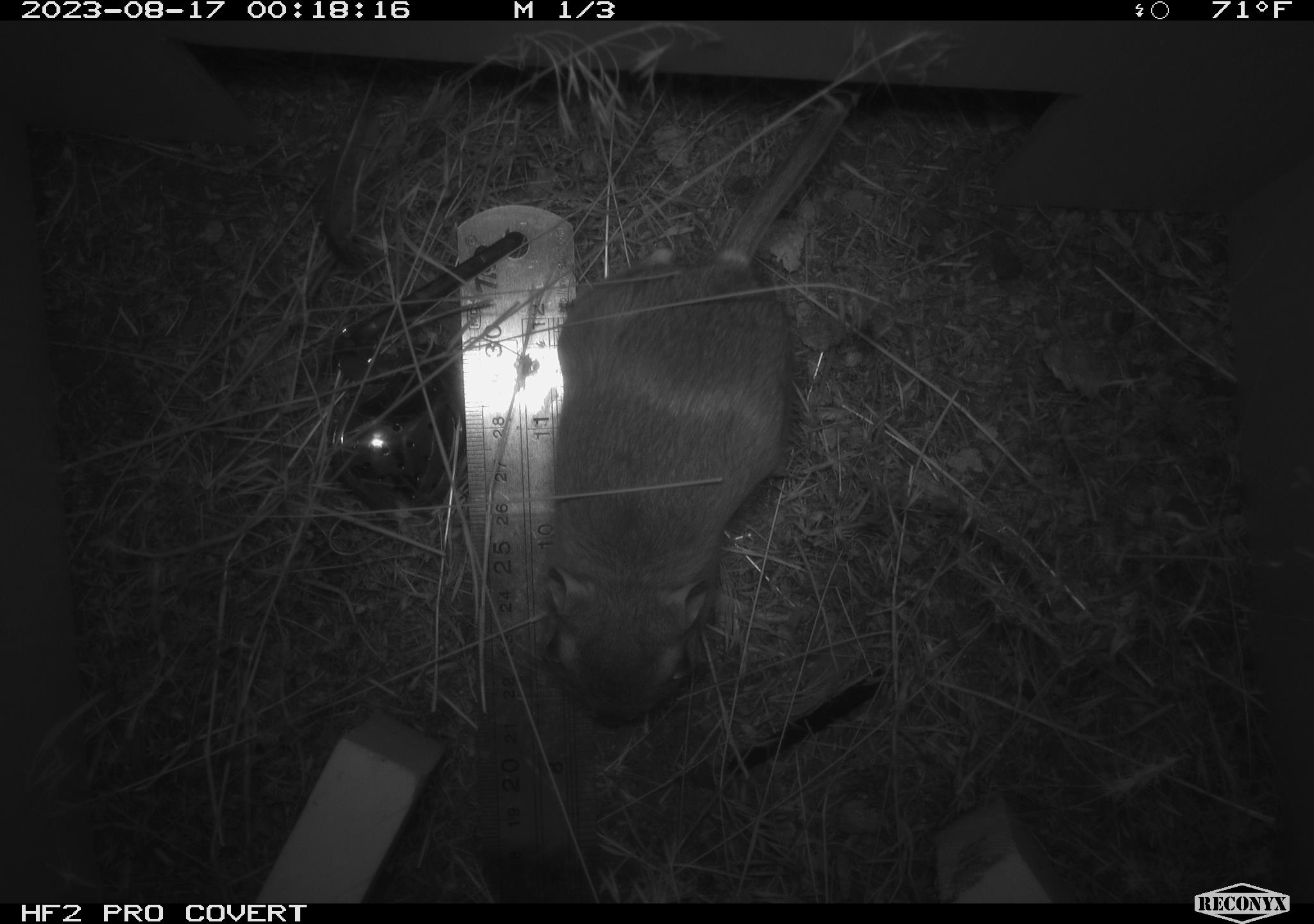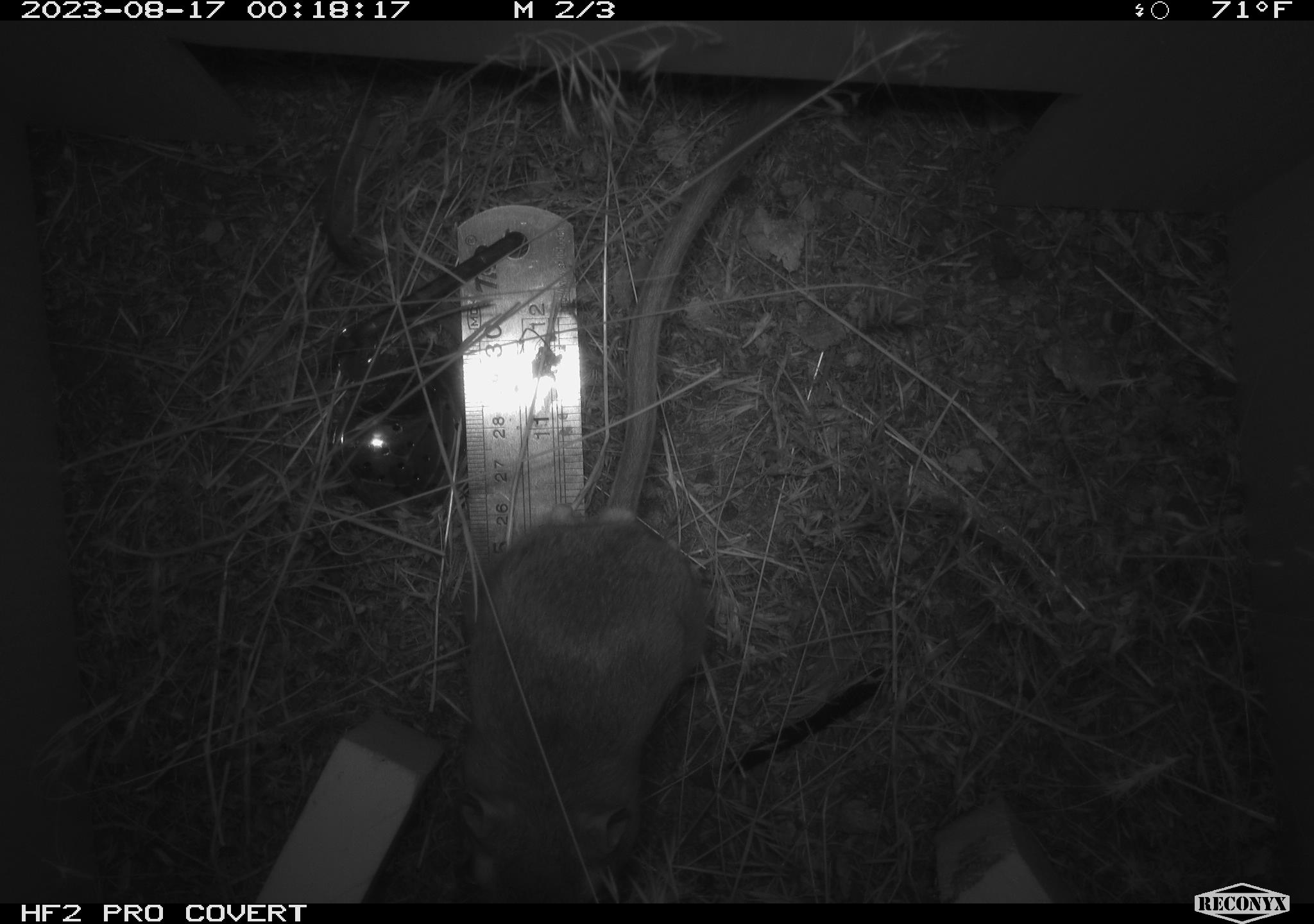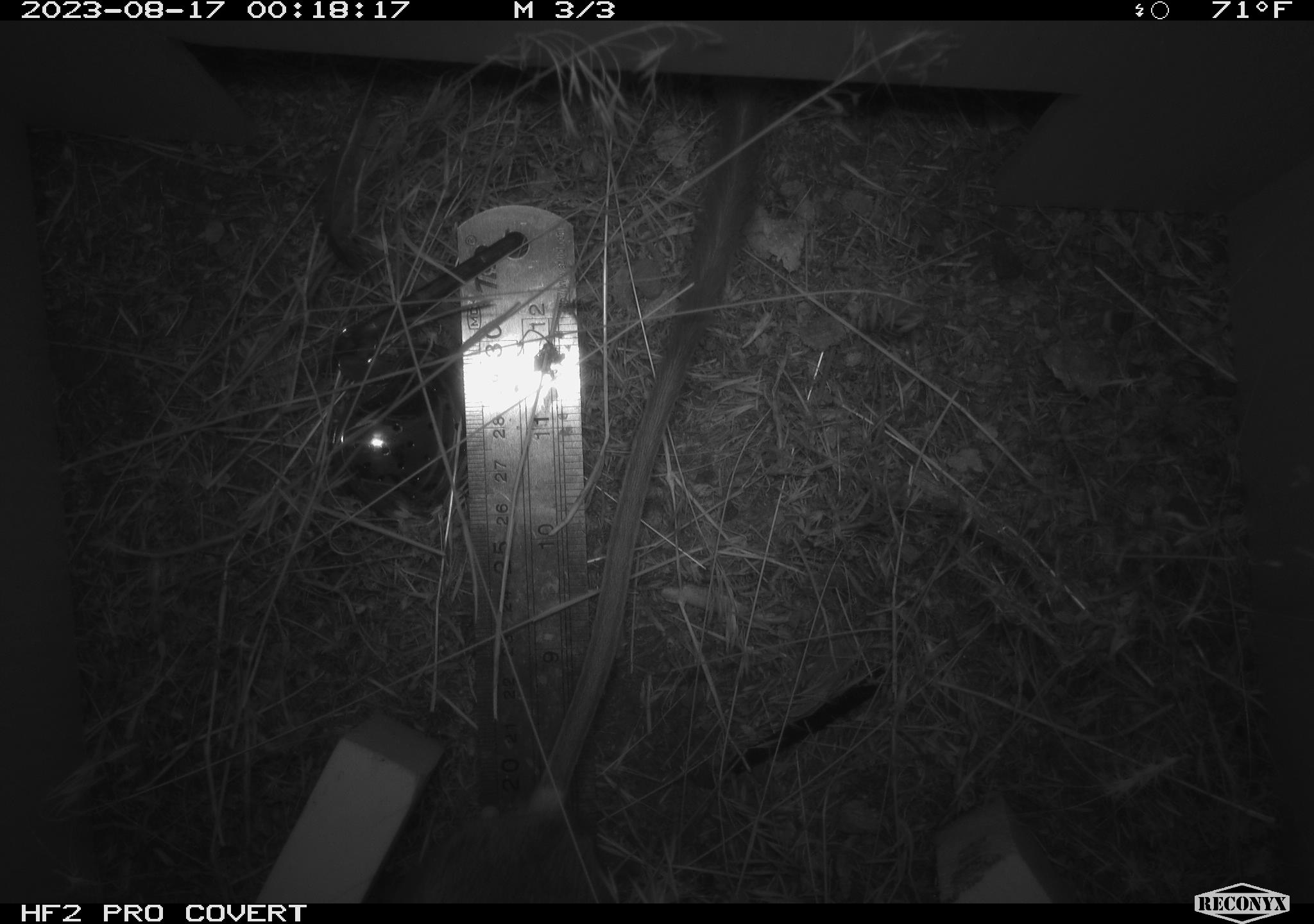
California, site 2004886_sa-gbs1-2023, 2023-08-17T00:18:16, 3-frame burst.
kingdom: Animalia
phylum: Chordata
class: Mammalia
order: Rodentia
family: Heteromyidae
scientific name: Heteromyidae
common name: kangaroo rats and pocket mice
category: heteromyidae family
Heteromyidae family (kangaroo rats and pocket mice) (Heteromyidae).